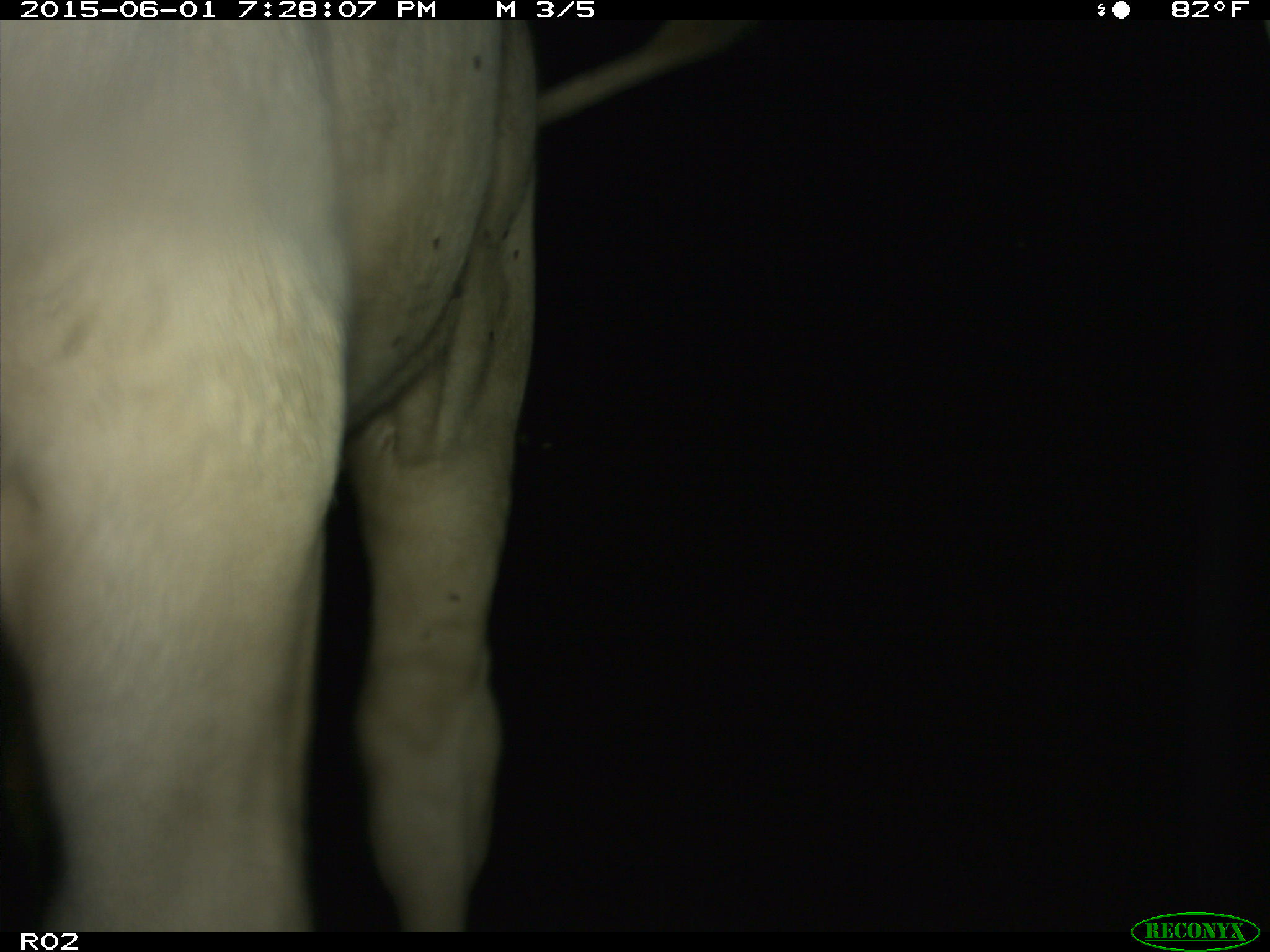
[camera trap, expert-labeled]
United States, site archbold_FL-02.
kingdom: Animalia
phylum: Chordata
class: Mammalia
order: Artiodactyla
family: Bovidae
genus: Bos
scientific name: Bos taurus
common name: domestic cow